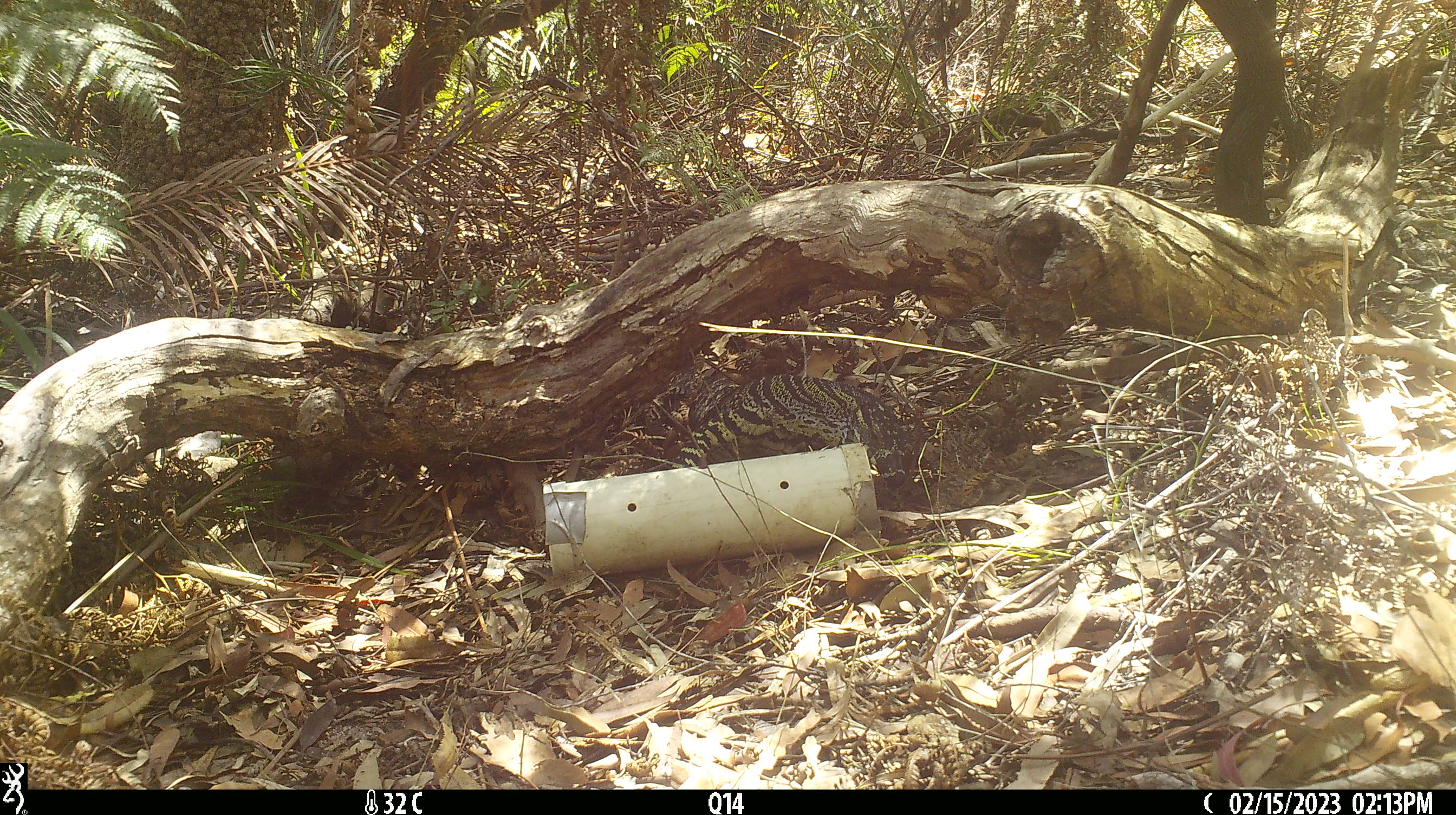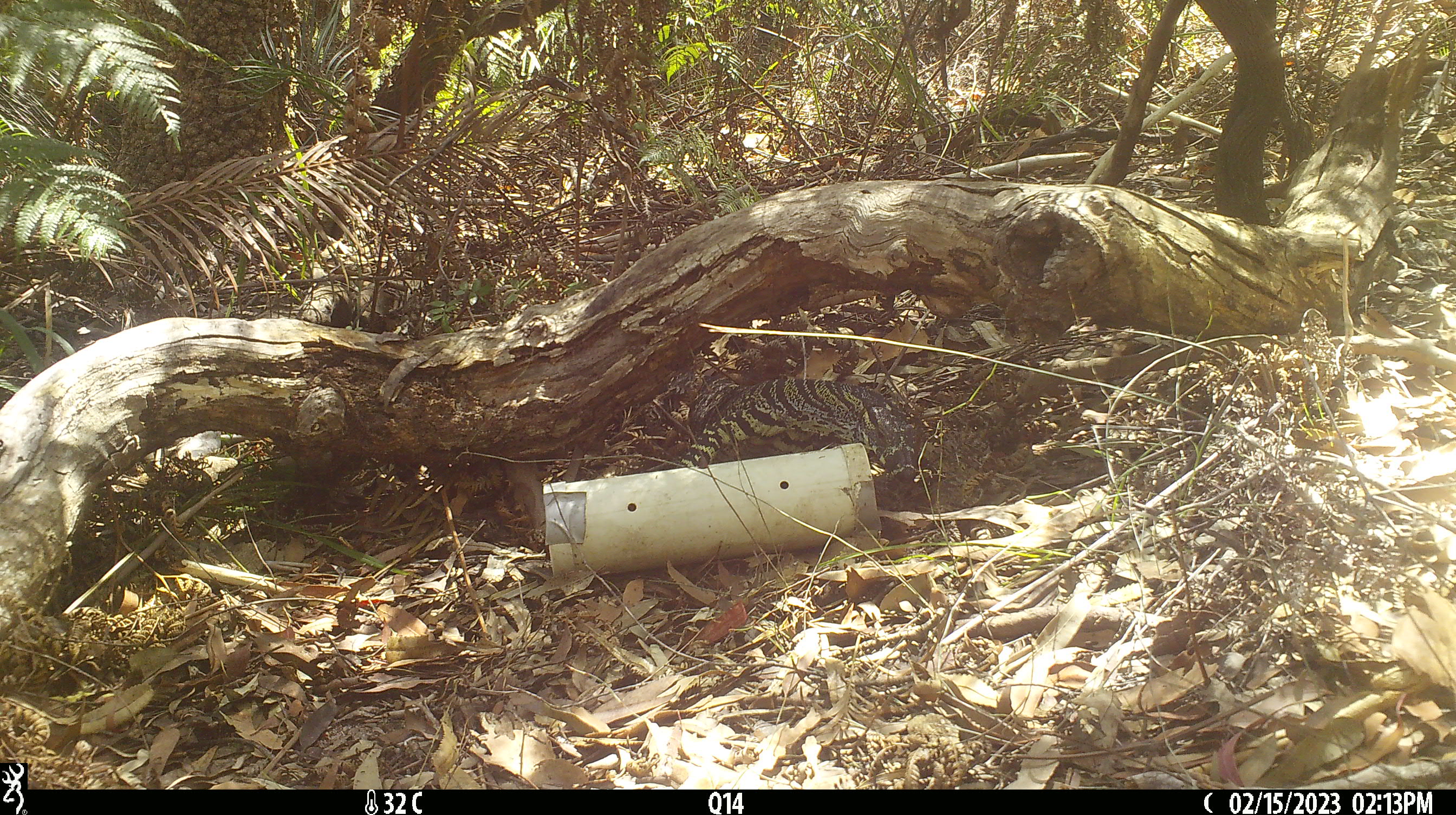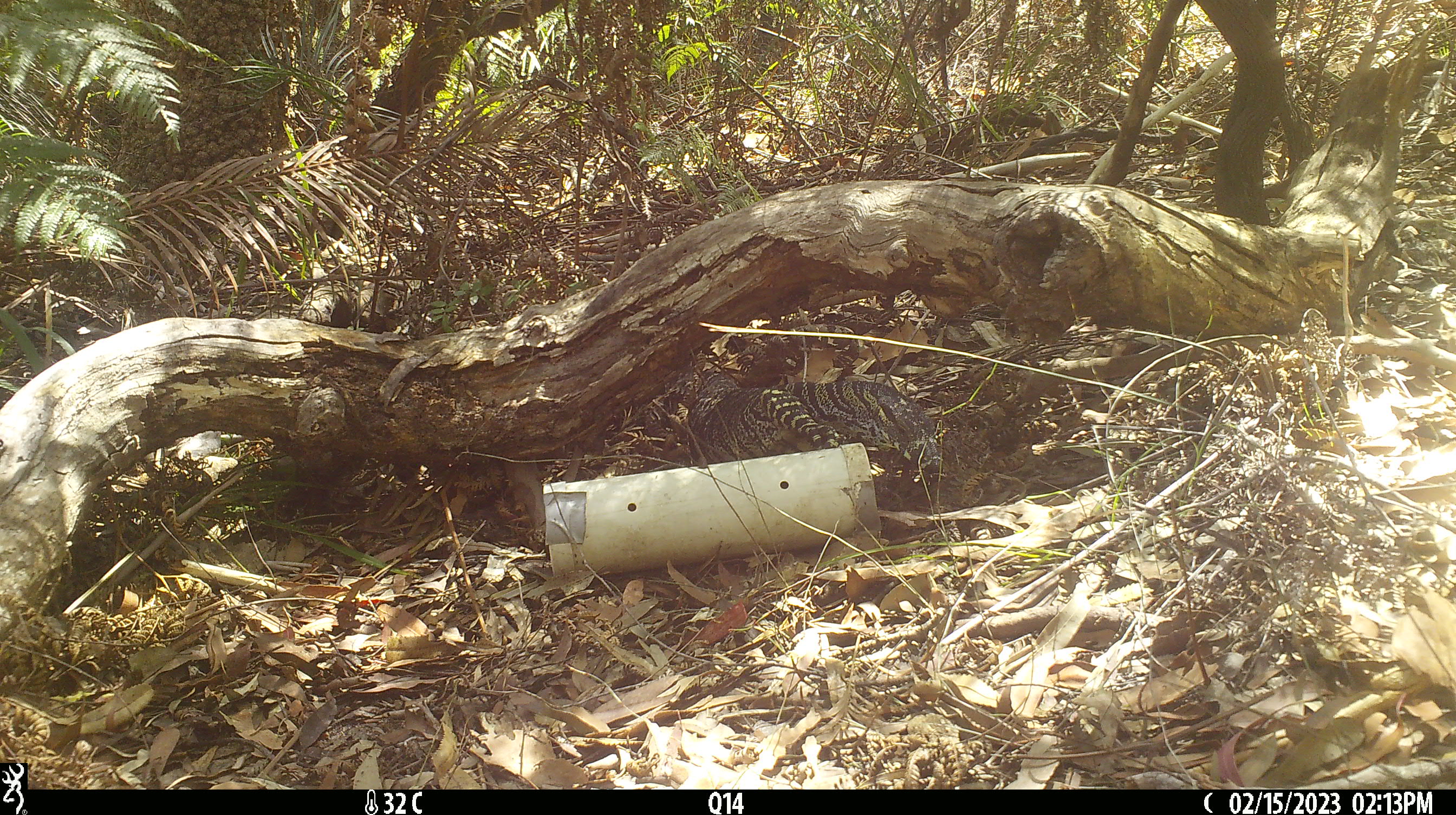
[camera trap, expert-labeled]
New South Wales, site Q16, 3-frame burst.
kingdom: Animalia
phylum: Chordata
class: Reptilia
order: Squamata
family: Varanidae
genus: Varanus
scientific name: Varanus varius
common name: lace monitor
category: goanna